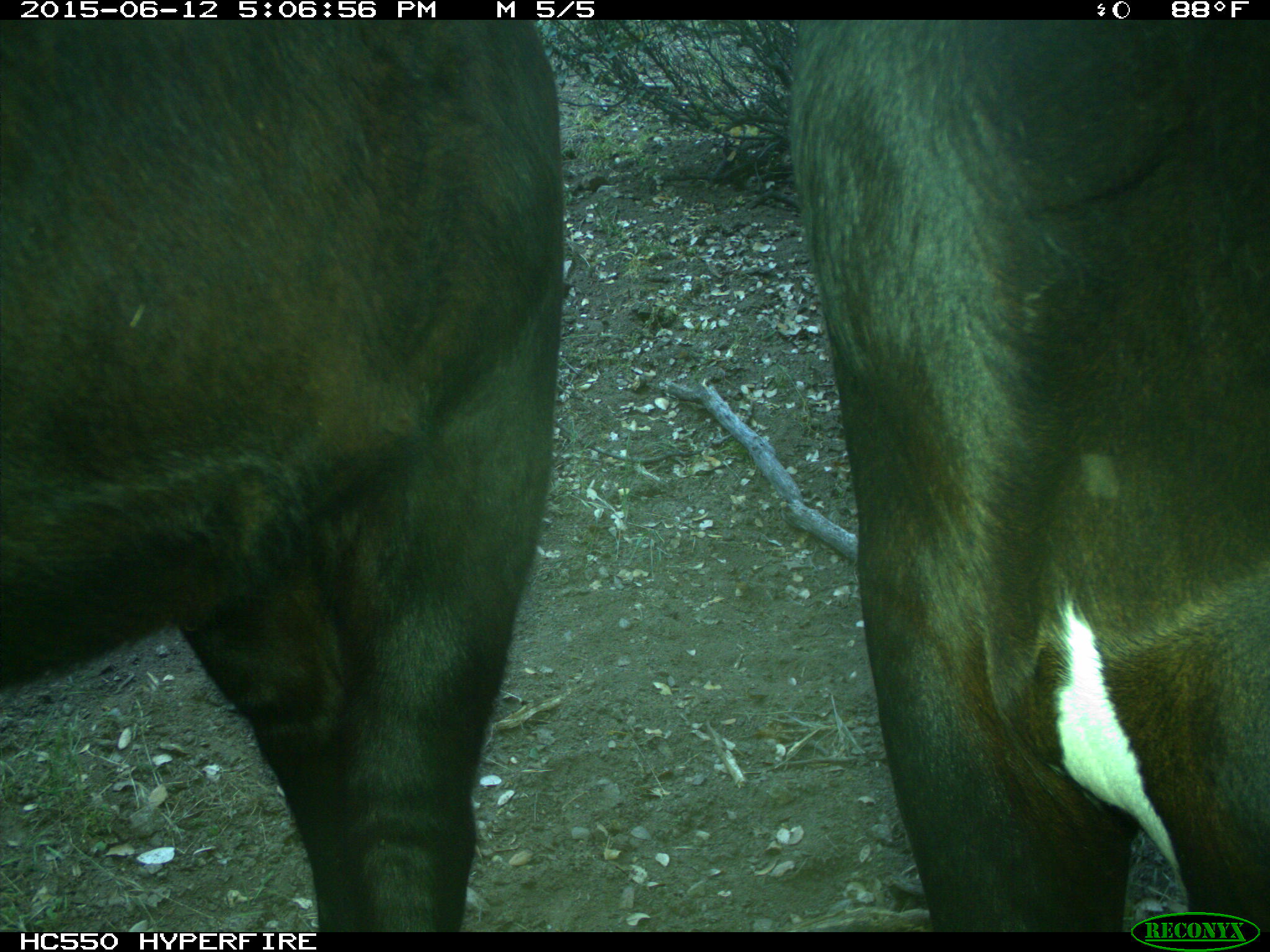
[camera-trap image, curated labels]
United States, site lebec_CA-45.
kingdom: Animalia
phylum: Chordata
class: Mammalia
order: Artiodactyla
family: Bovidae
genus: Bos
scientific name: Bos taurus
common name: domestic cow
Bos taurus (domestic cow).